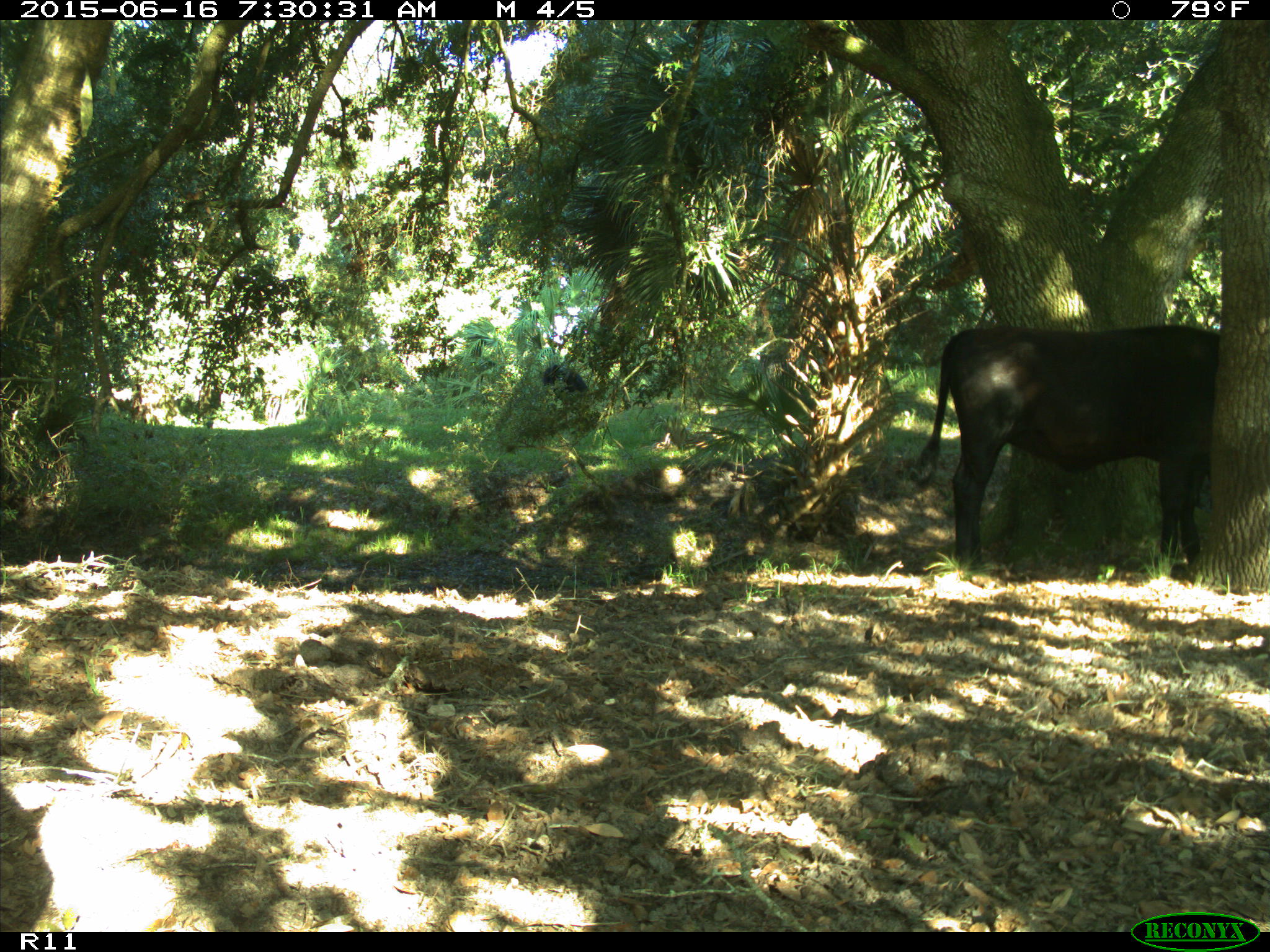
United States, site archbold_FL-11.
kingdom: Animalia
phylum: Chordata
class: Mammalia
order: Artiodactyla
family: Bovidae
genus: Bos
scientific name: Bos taurus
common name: domestic cow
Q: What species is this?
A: Bos taurus (domestic cow).